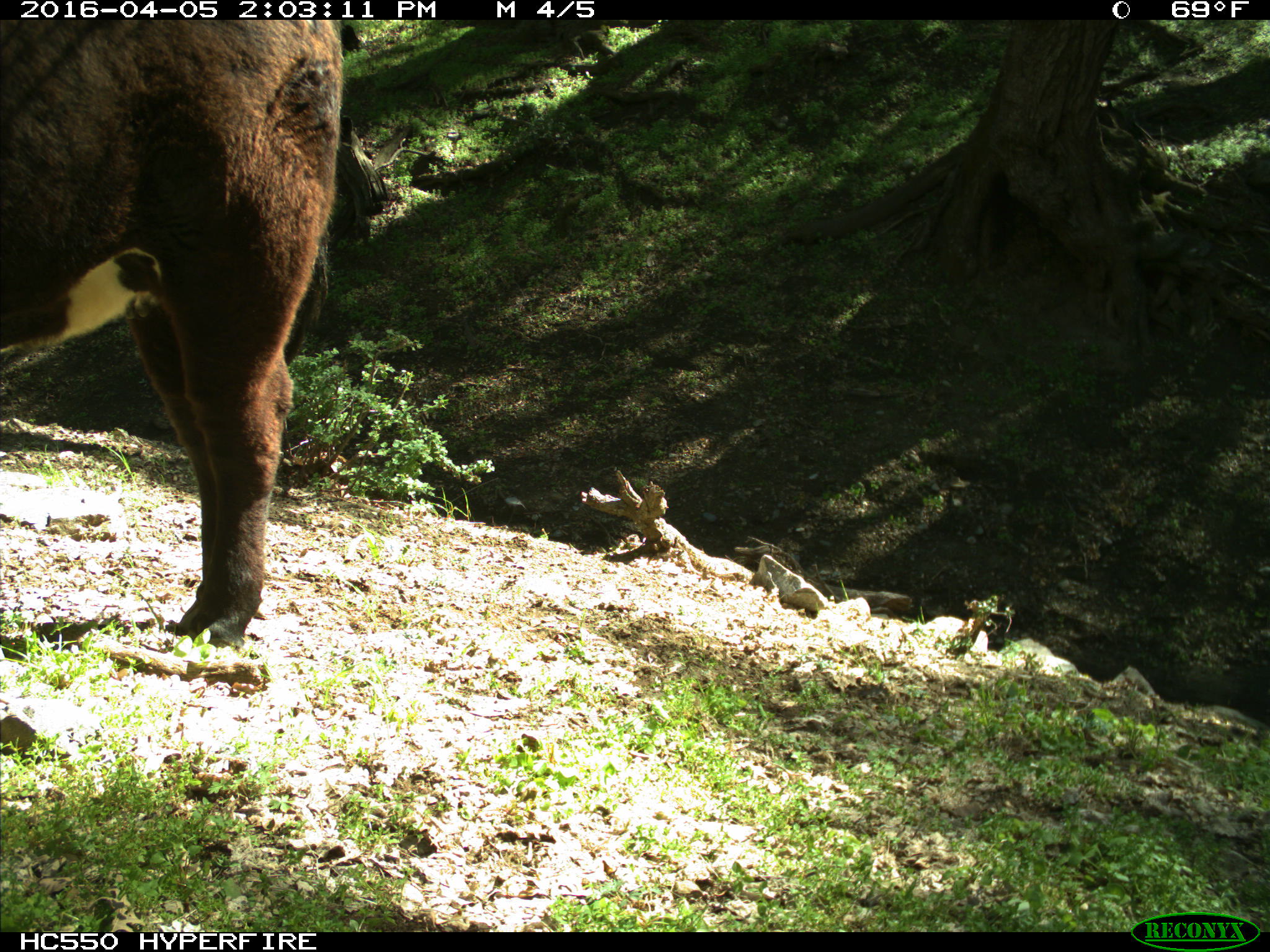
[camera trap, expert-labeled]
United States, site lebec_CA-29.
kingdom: Animalia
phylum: Chordata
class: Mammalia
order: Artiodactyla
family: Bovidae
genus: Bos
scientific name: Bos taurus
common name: domestic cow